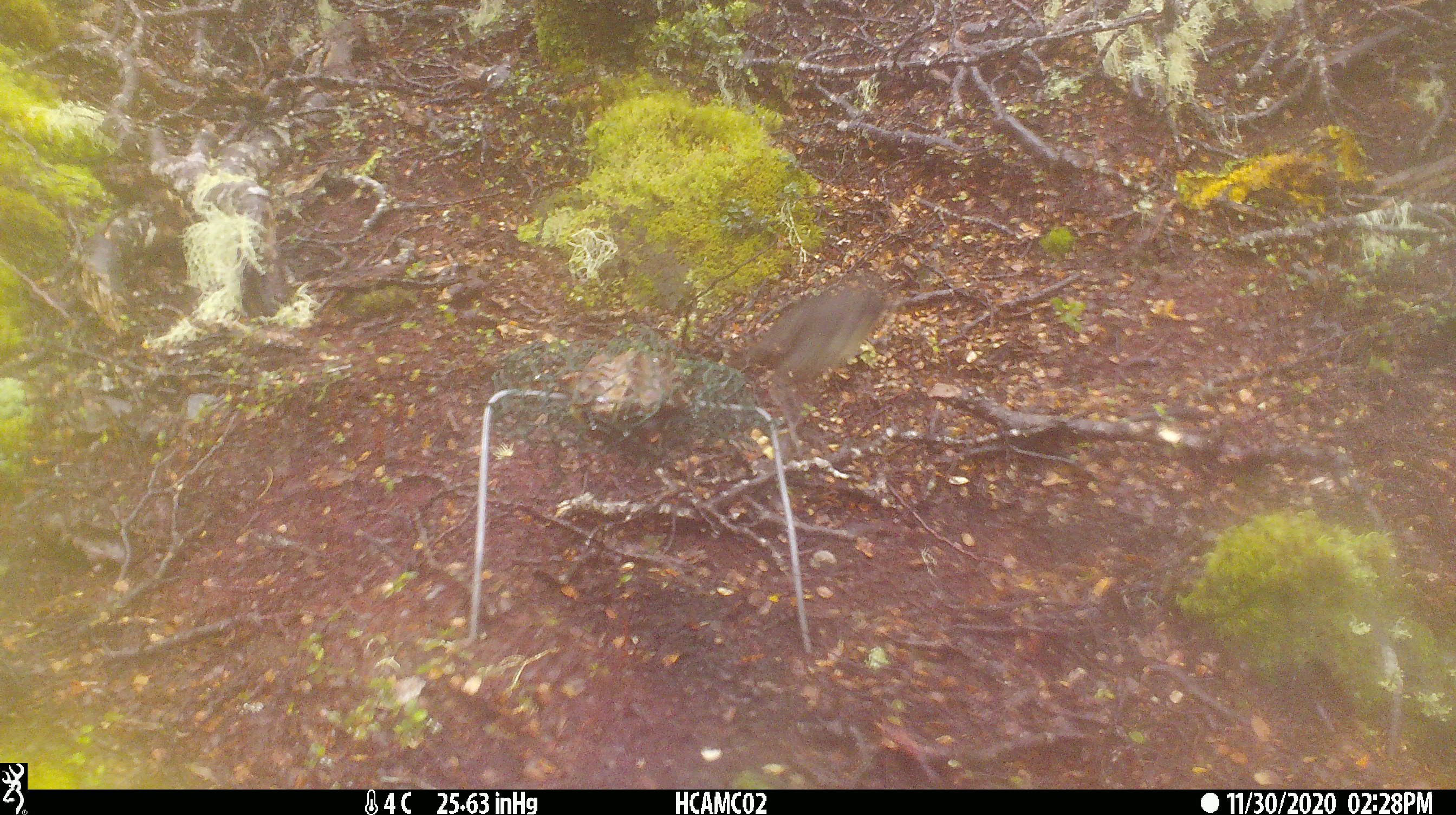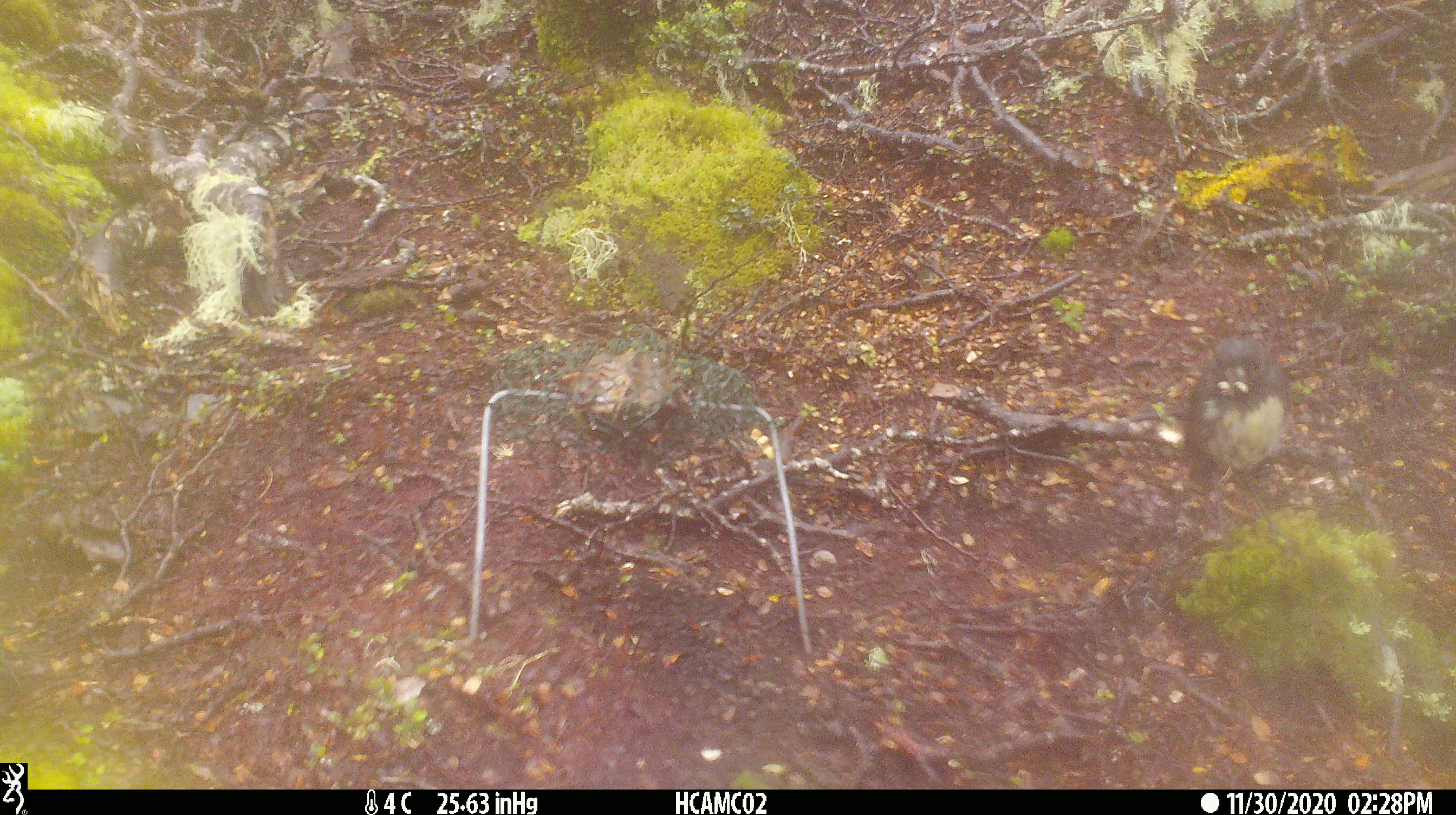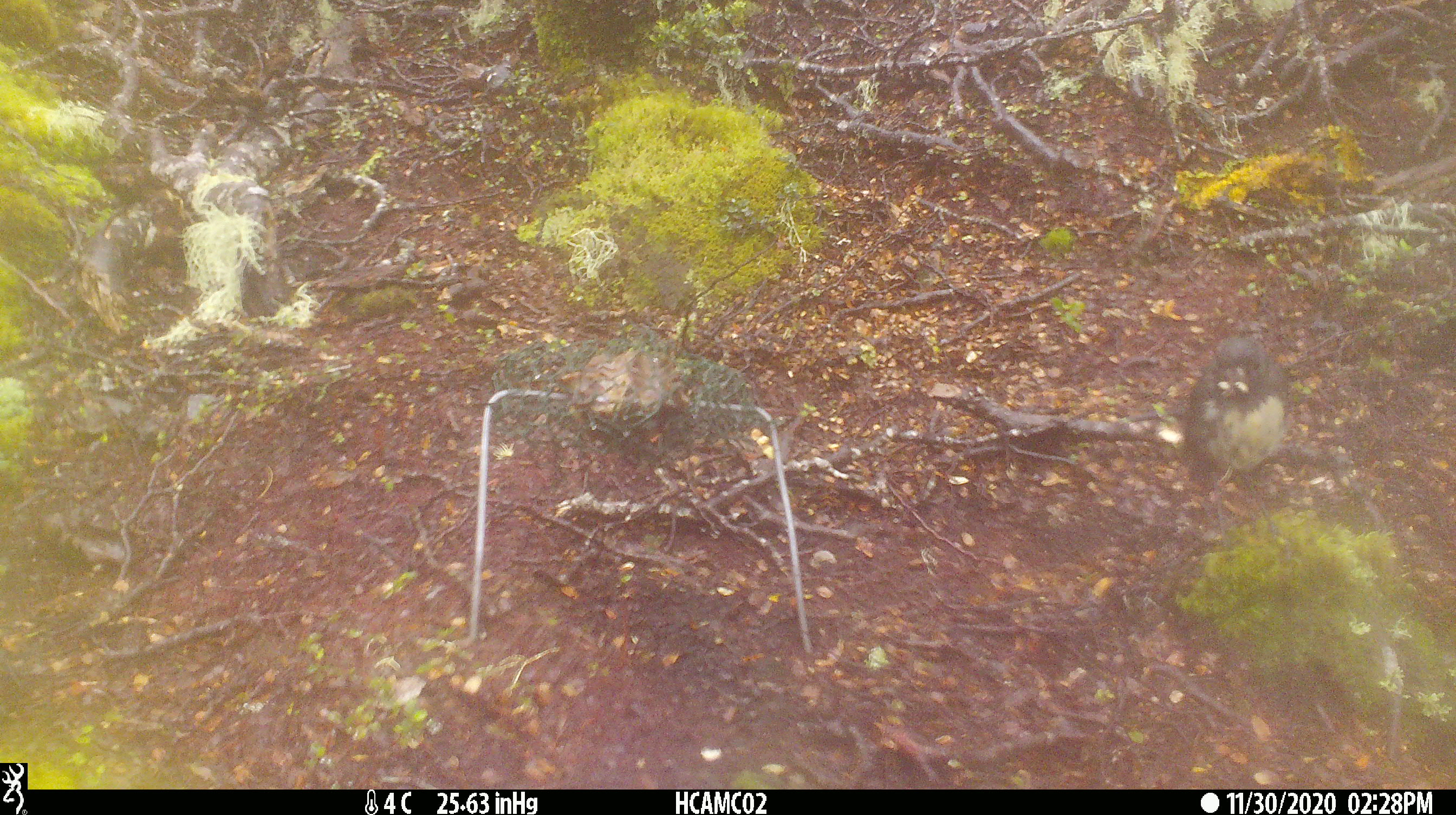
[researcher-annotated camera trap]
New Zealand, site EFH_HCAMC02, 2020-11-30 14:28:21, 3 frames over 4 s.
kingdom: Animalia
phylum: Chordata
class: Aves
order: Passeriformes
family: Petroicidae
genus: Petroica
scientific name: Petroica australis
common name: new zealand robin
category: robin